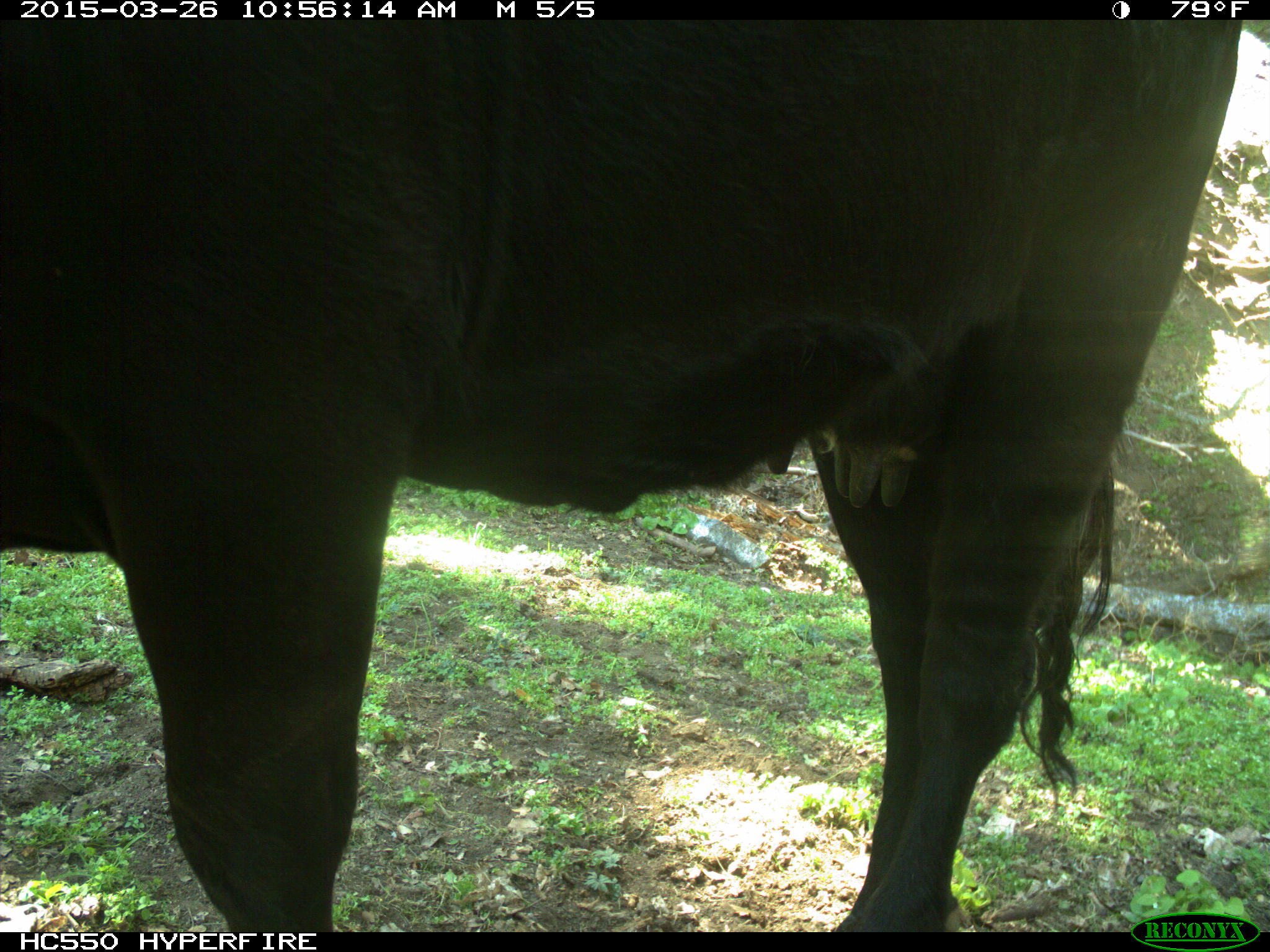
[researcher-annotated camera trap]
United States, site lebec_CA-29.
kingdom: Animalia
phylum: Chordata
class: Mammalia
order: Artiodactyla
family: Bovidae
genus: Bos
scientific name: Bos taurus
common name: domestic cow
Bos taurus (domestic cow).